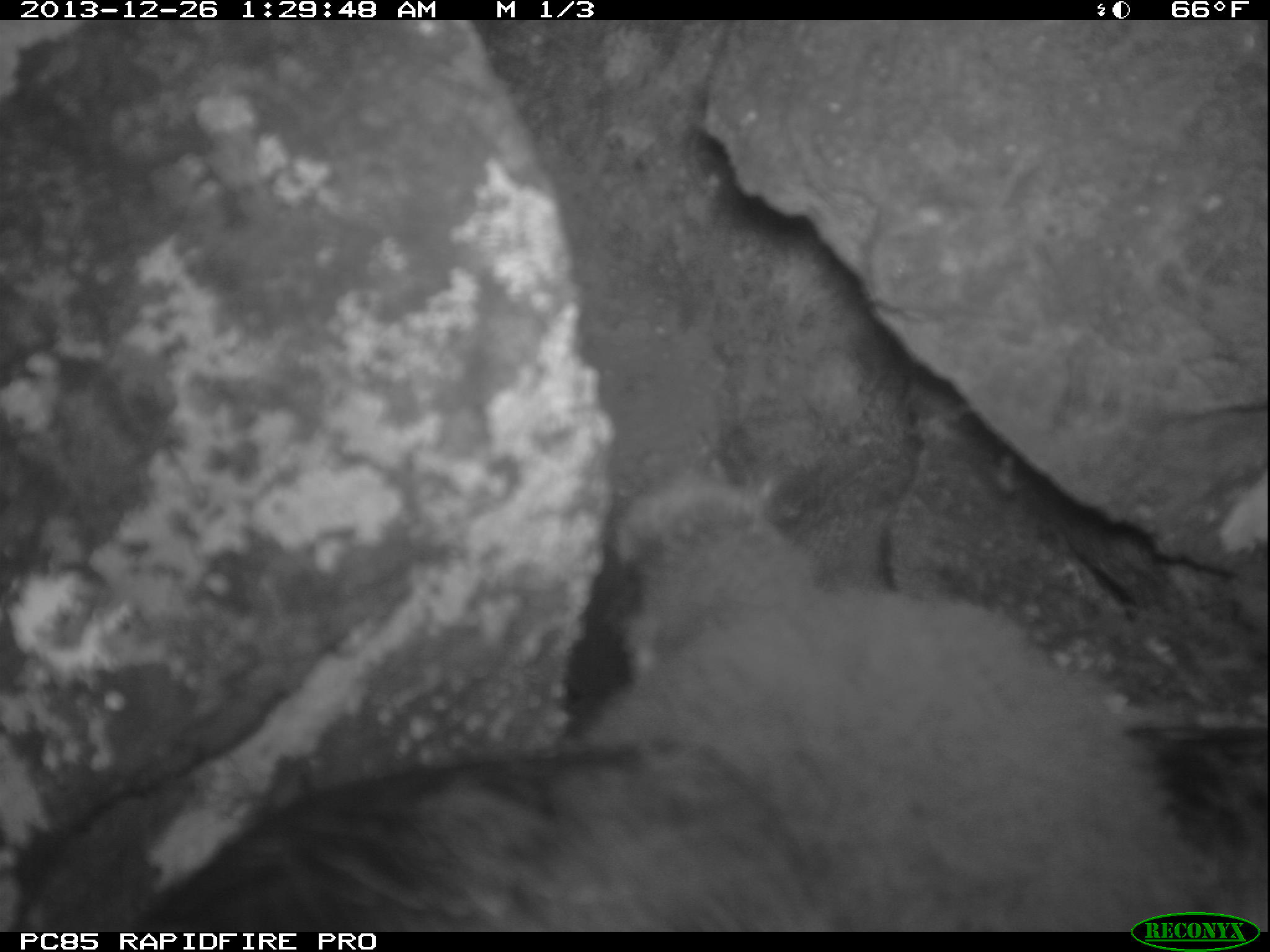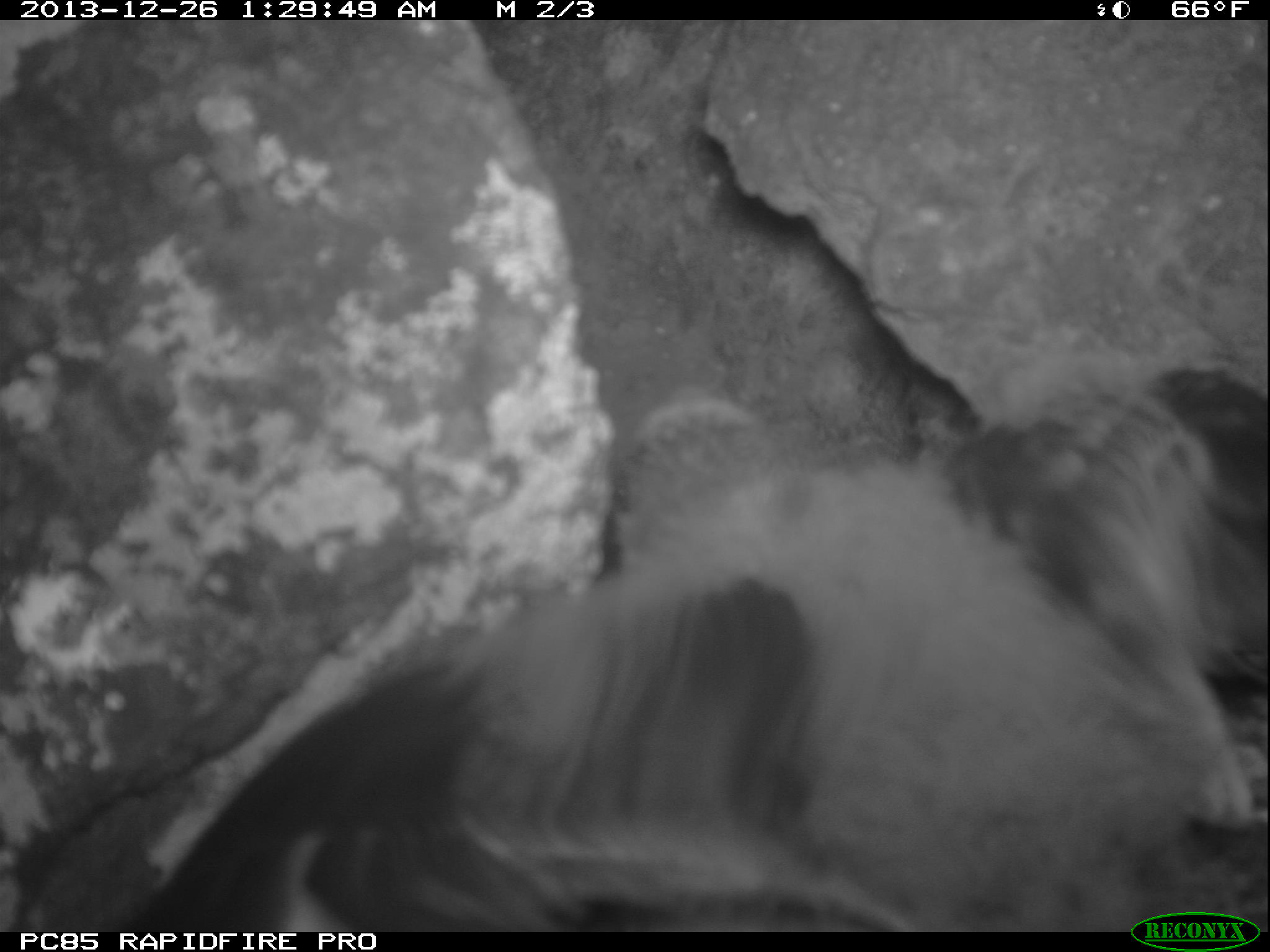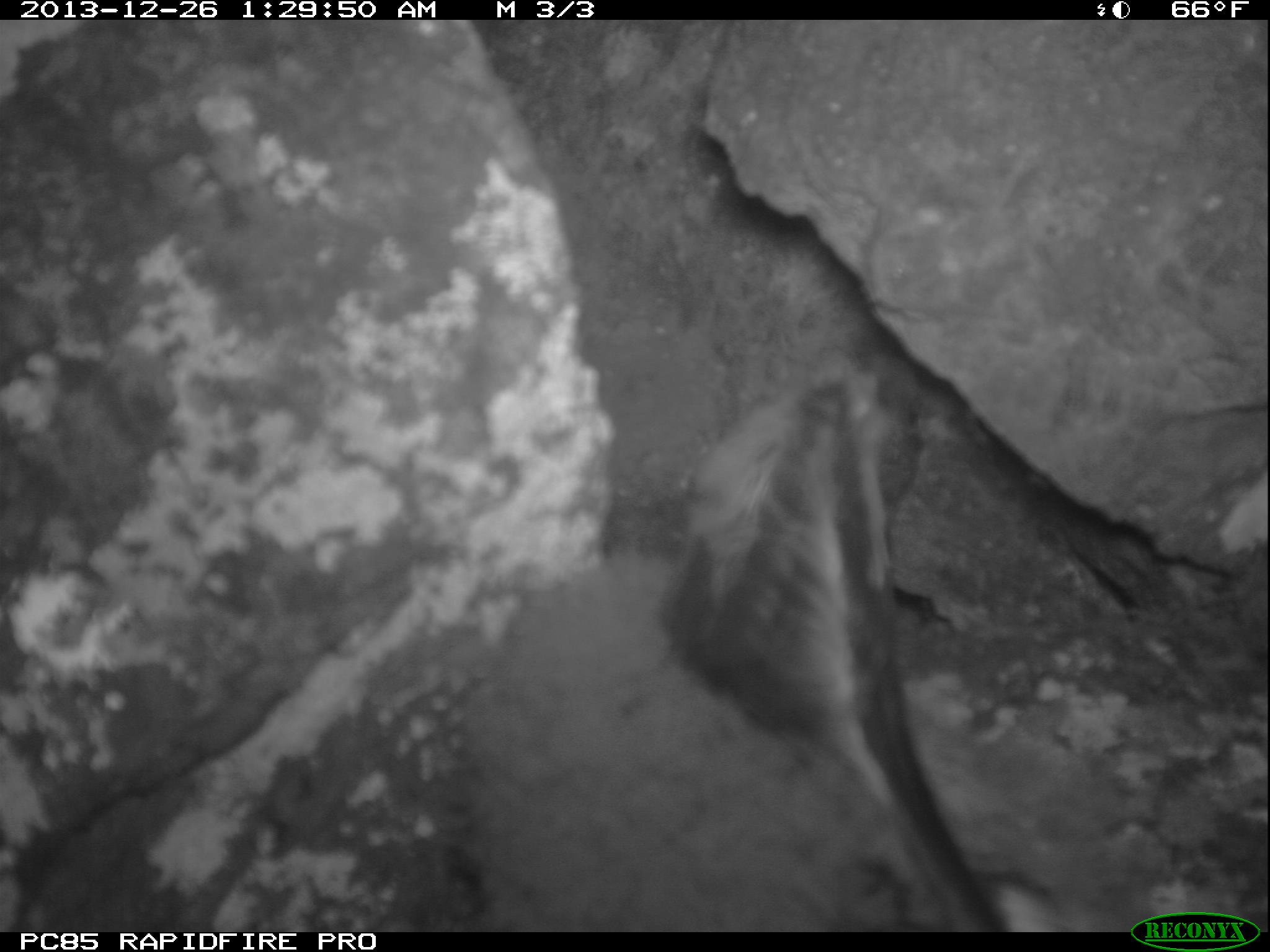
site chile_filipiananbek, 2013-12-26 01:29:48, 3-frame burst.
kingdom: Animalia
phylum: Chordata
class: Aves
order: Procellariiformes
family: Procellariidae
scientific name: Procellariidae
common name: petrel chick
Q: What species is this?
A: Petrel chick (Procellariidae).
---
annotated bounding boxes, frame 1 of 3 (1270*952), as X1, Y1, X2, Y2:
petrel chick: 0, 457, 1270, 930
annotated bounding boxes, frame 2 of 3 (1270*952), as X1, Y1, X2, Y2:
petrel chick: 70, 363, 1263, 935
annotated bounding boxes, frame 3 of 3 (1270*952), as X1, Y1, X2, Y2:
petrel chick: 415, 320, 1102, 934